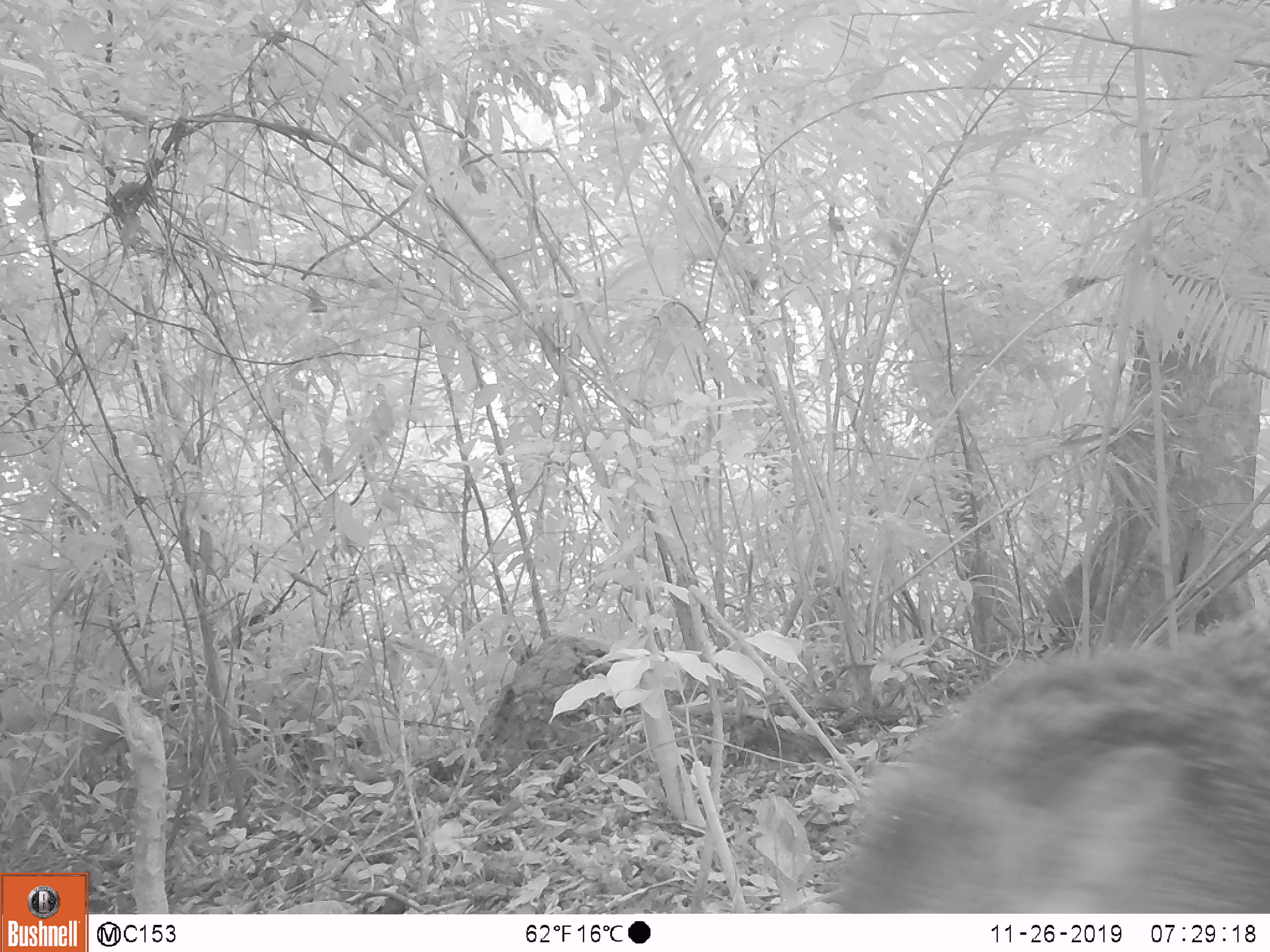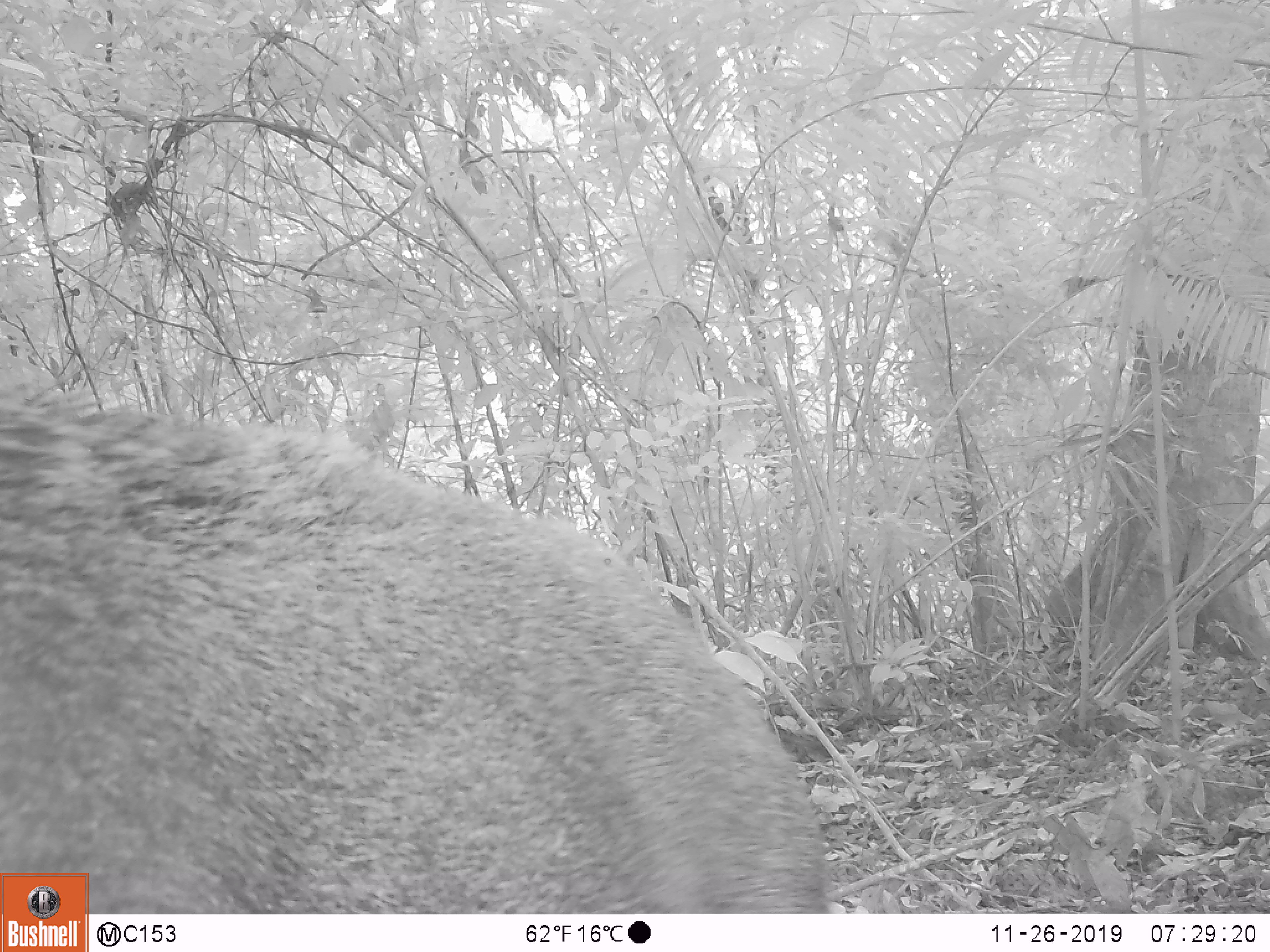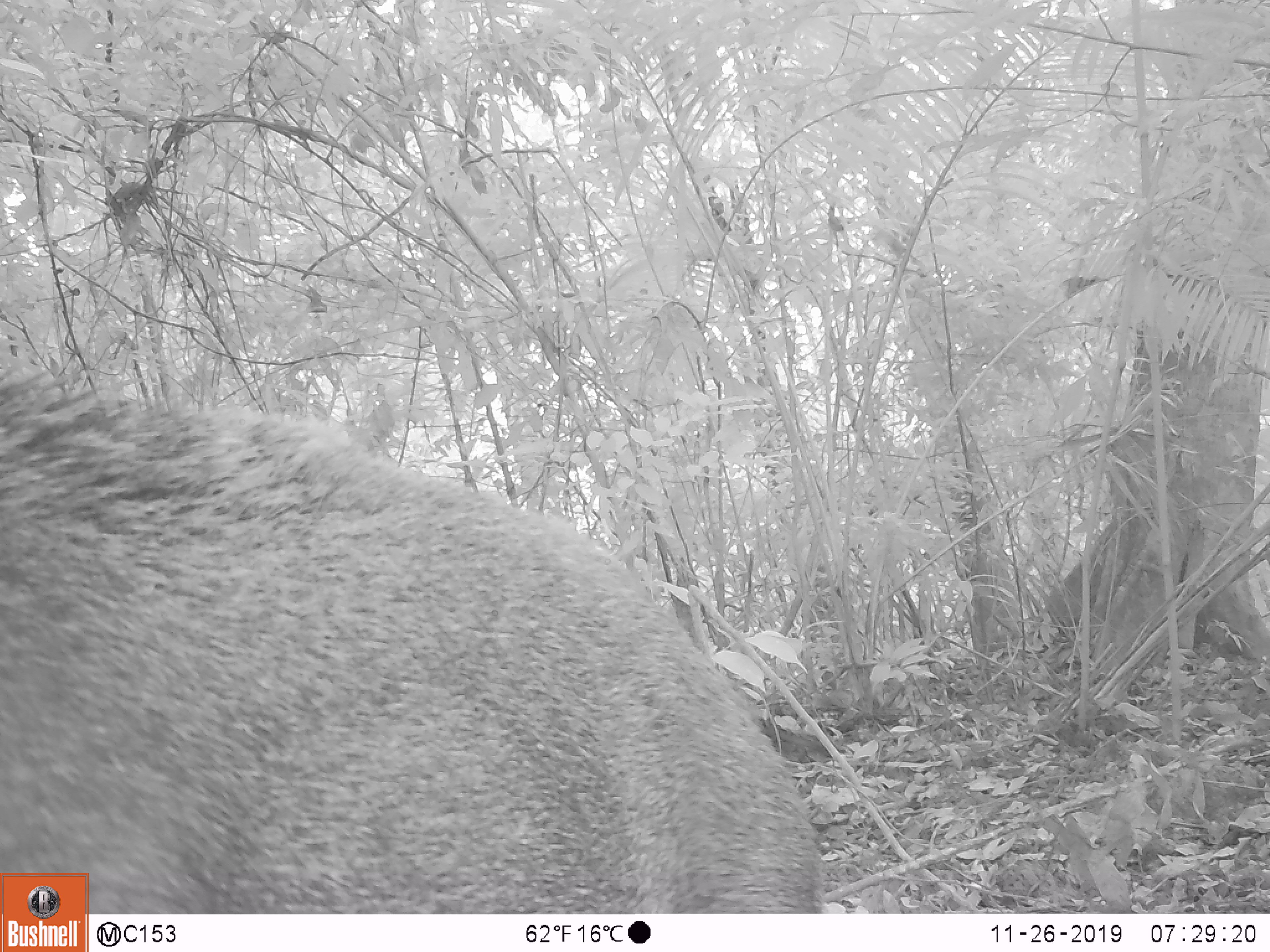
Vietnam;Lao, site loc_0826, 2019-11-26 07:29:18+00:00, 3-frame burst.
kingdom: Animalia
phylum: Chordata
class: Mammalia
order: Artiodactyla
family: Suidae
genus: Sus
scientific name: Sus scrofa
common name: eurasian wild pig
Eurasian wild pig (Sus scrofa). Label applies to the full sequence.